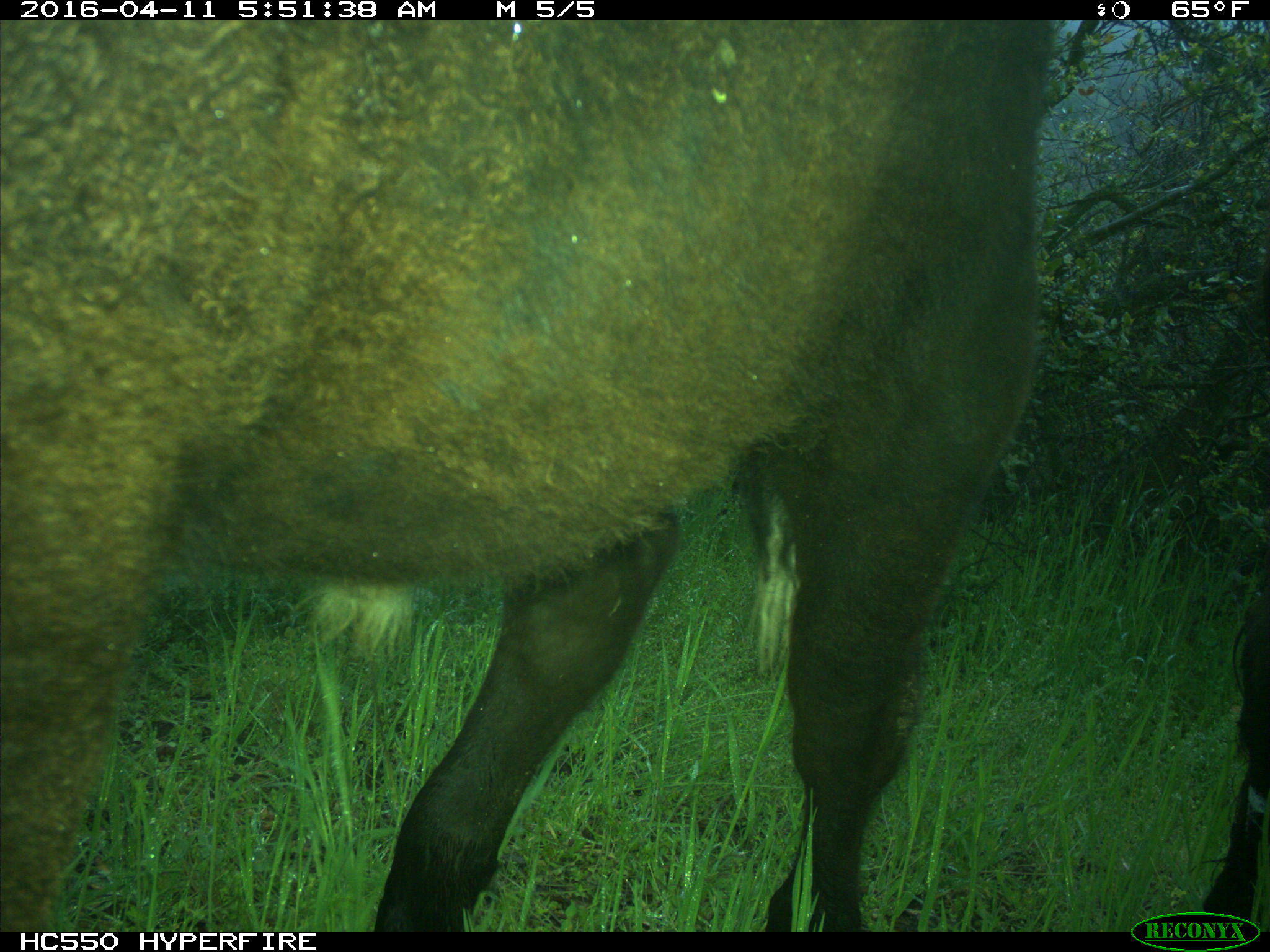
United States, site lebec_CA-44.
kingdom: Animalia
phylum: Chordata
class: Mammalia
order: Artiodactyla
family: Bovidae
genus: Bos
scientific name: Bos taurus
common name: domestic cow